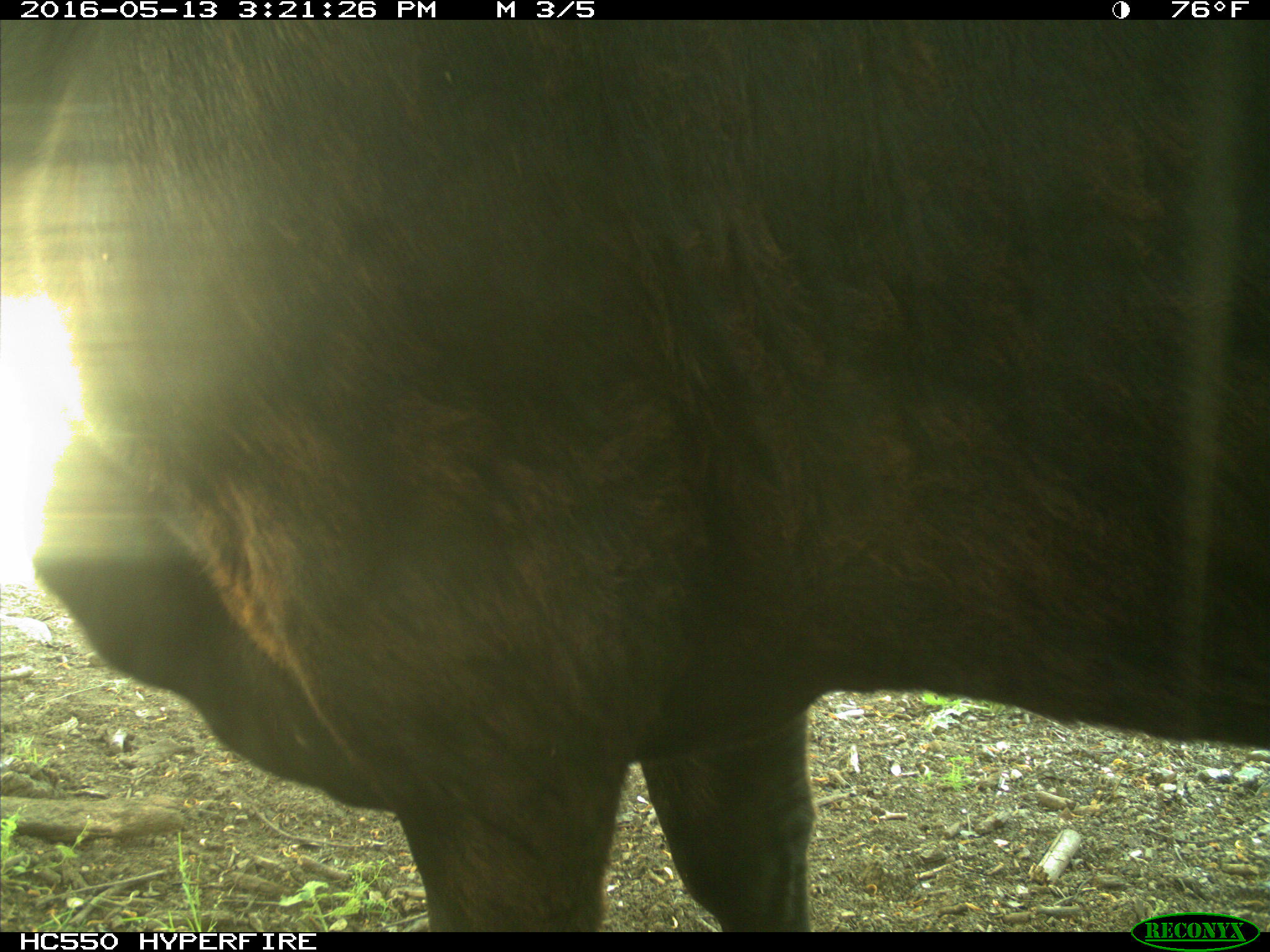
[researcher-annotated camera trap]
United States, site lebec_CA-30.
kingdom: Animalia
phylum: Chordata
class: Mammalia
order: Artiodactyla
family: Bovidae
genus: Bos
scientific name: Bos taurus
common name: domestic cow